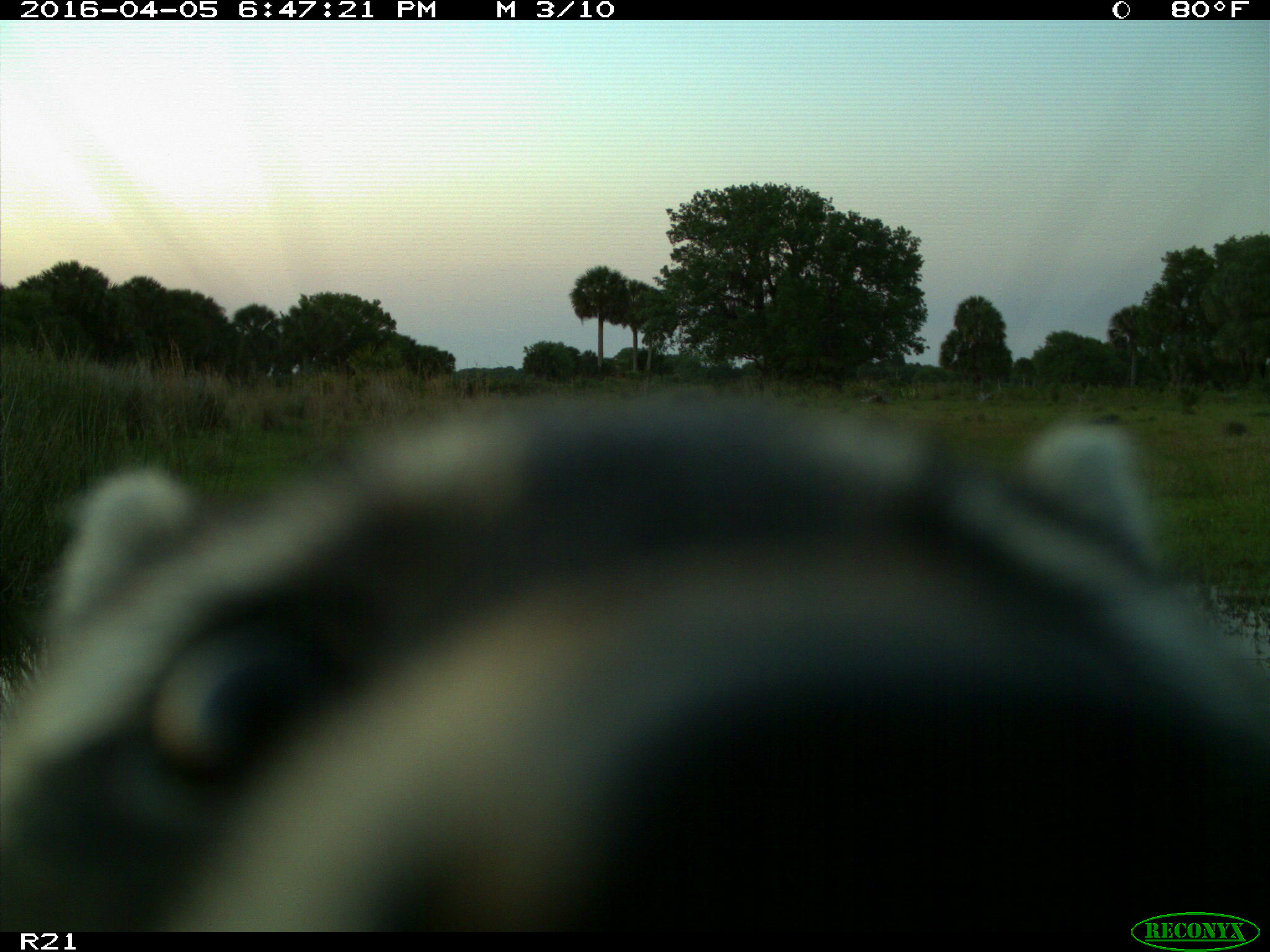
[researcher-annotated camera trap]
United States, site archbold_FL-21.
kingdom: Animalia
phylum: Chordata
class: Mammalia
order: Carnivora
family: Procyonidae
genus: Procyon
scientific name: Procyon lotor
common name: common raccoon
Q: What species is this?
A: Procyon lotor (common raccoon).